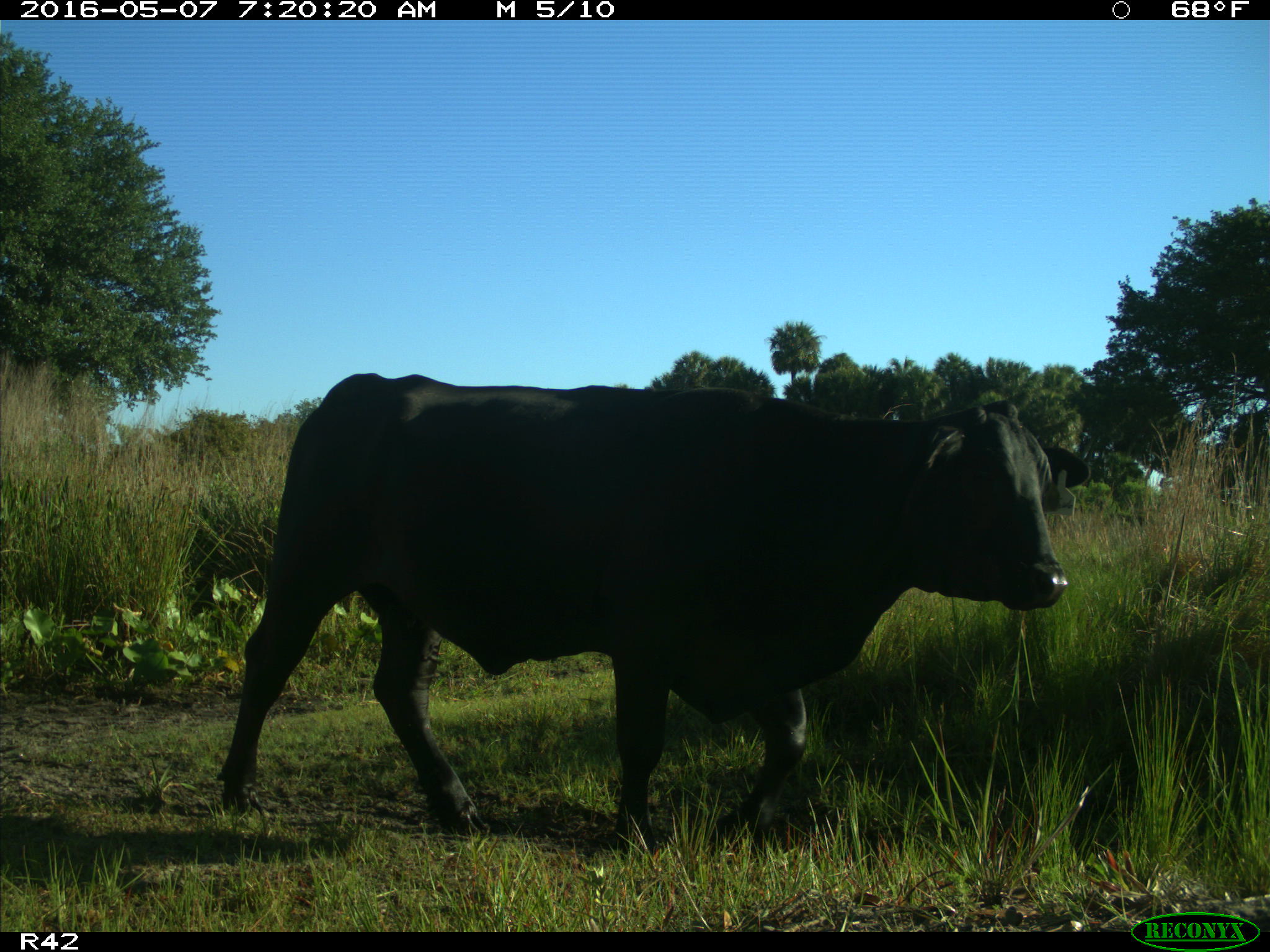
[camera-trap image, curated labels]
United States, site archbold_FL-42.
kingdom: Animalia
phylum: Chordata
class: Mammalia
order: Artiodactyla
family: Bovidae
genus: Bos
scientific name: Bos taurus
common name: domestic cow